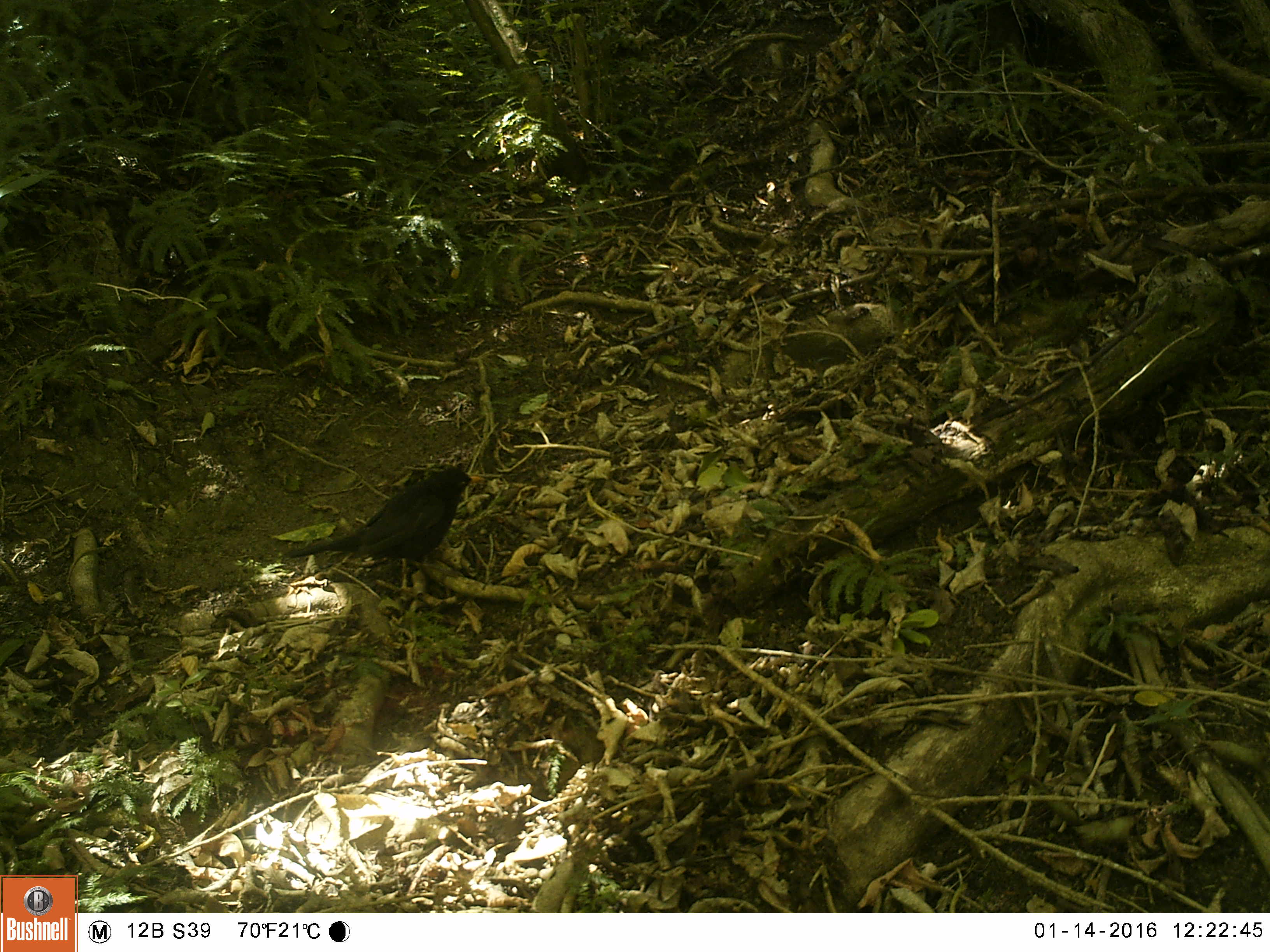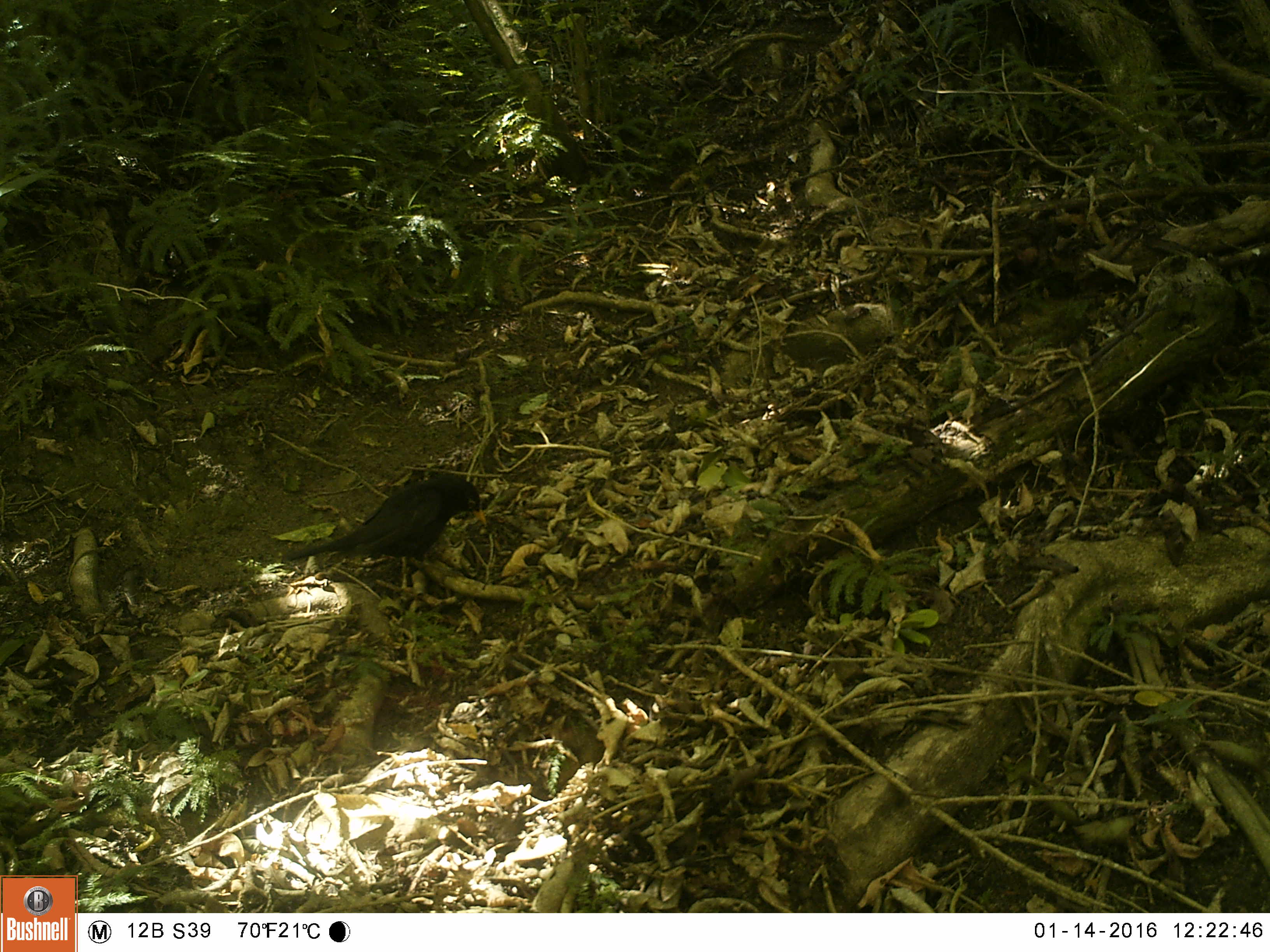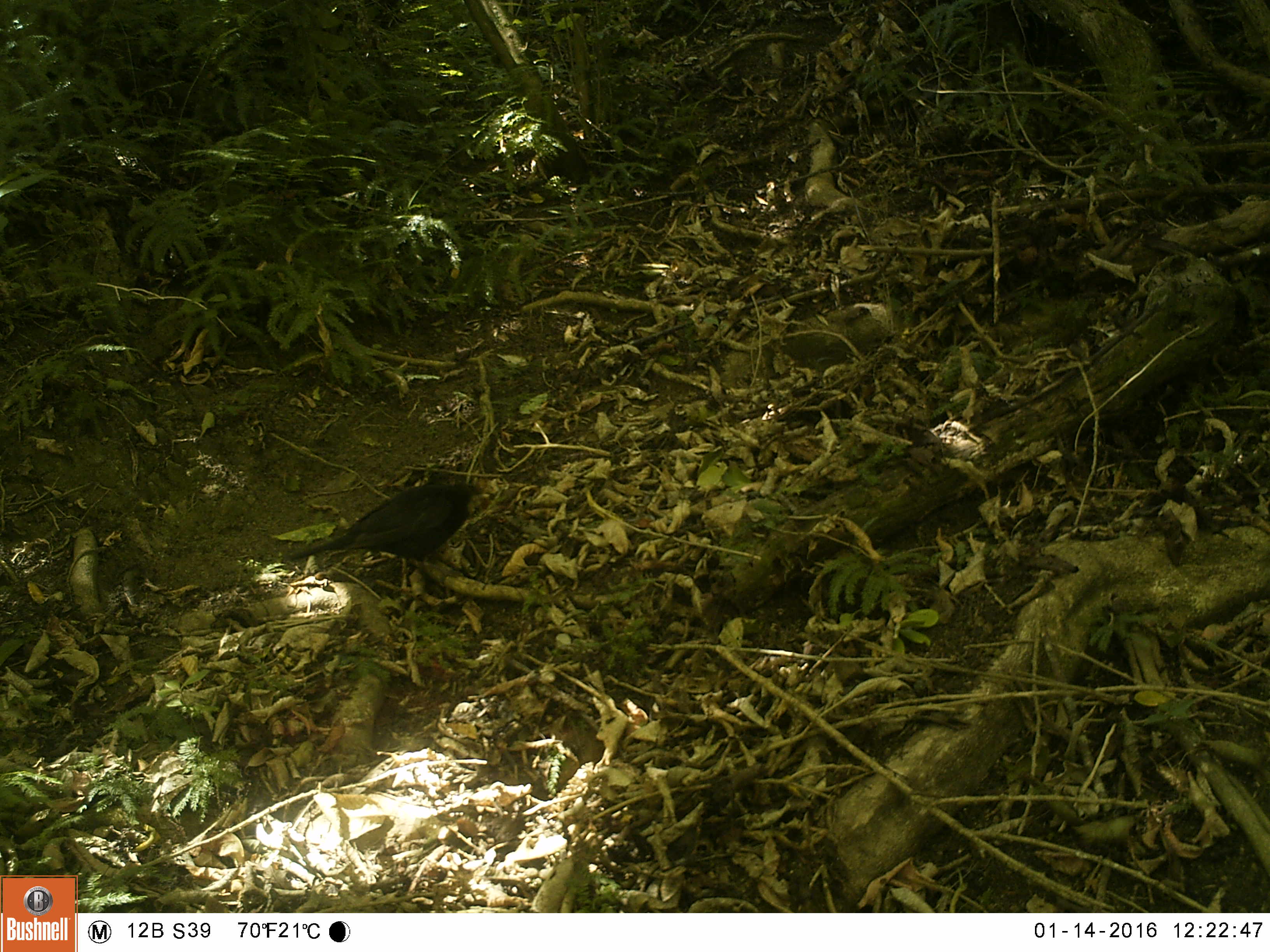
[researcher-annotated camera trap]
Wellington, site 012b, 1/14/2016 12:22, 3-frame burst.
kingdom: Animalia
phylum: Chordata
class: Aves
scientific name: Aves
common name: bird